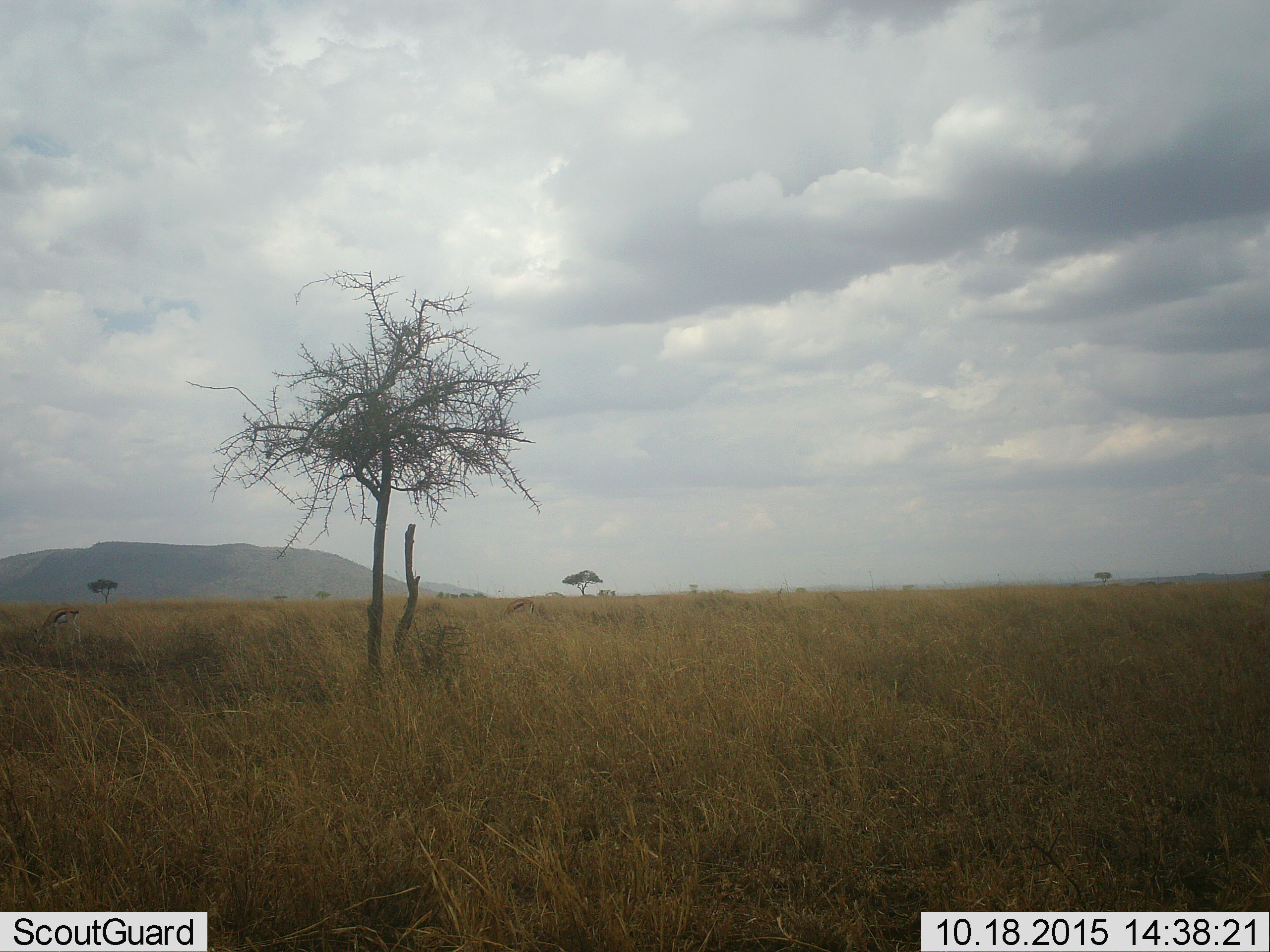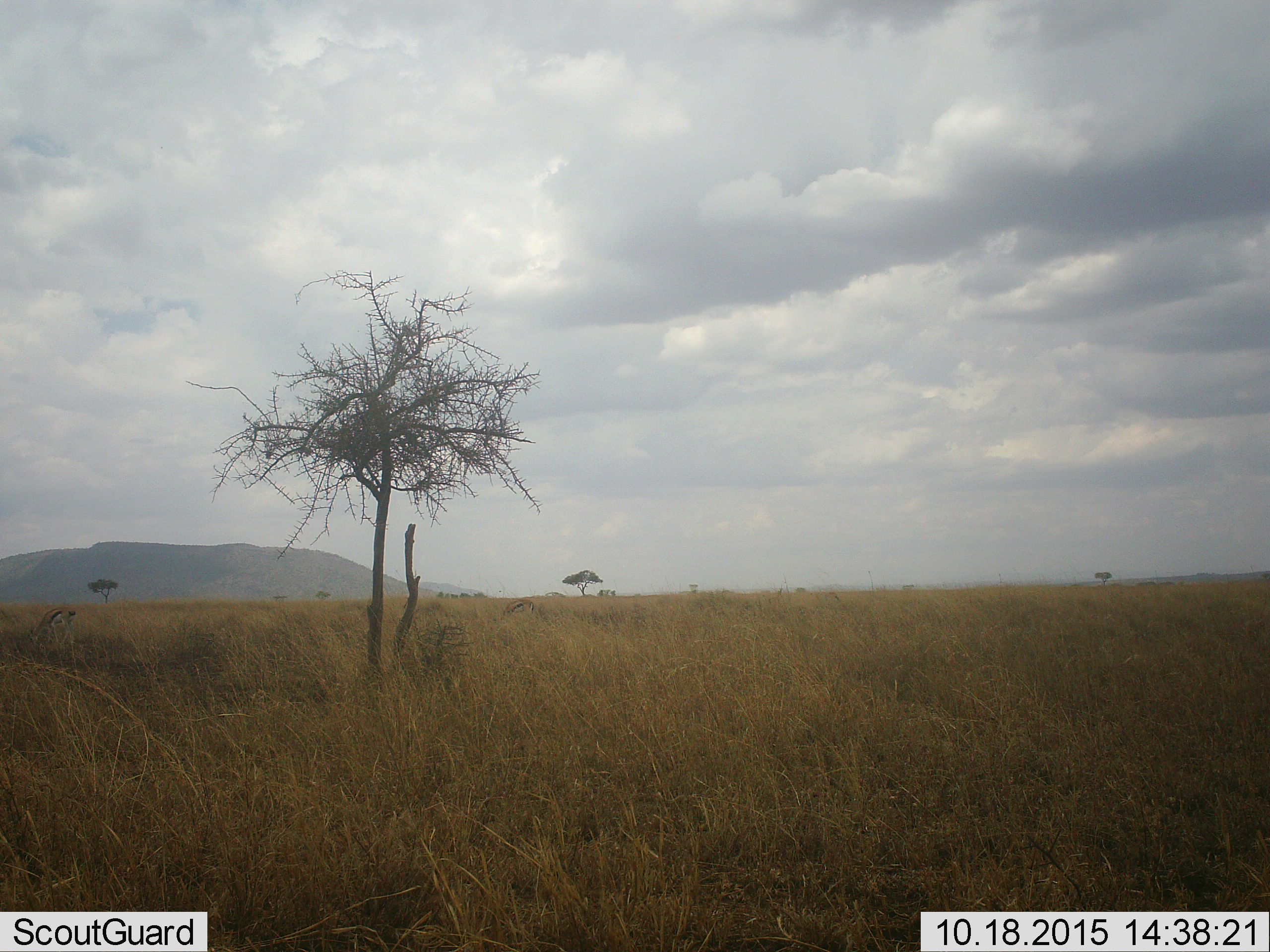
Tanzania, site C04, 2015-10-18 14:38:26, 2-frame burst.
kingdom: Animalia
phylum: Chordata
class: Mammalia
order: Artiodactyla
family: Bovidae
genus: Eudorcas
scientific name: Eudorcas thomsonii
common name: thomson's gazelle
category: gazellethomsons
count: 2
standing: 8%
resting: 0%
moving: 0%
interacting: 0%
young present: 0%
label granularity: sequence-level